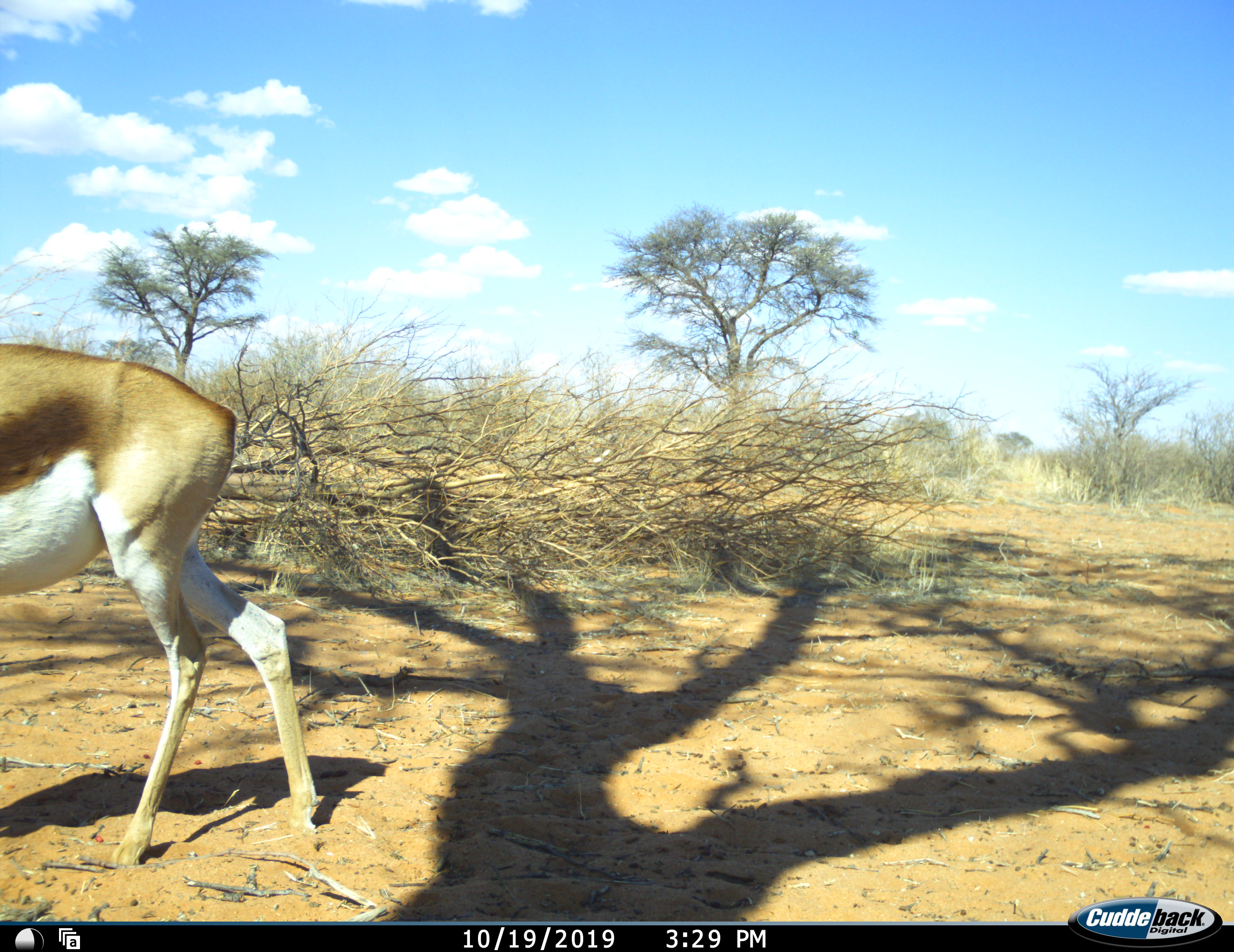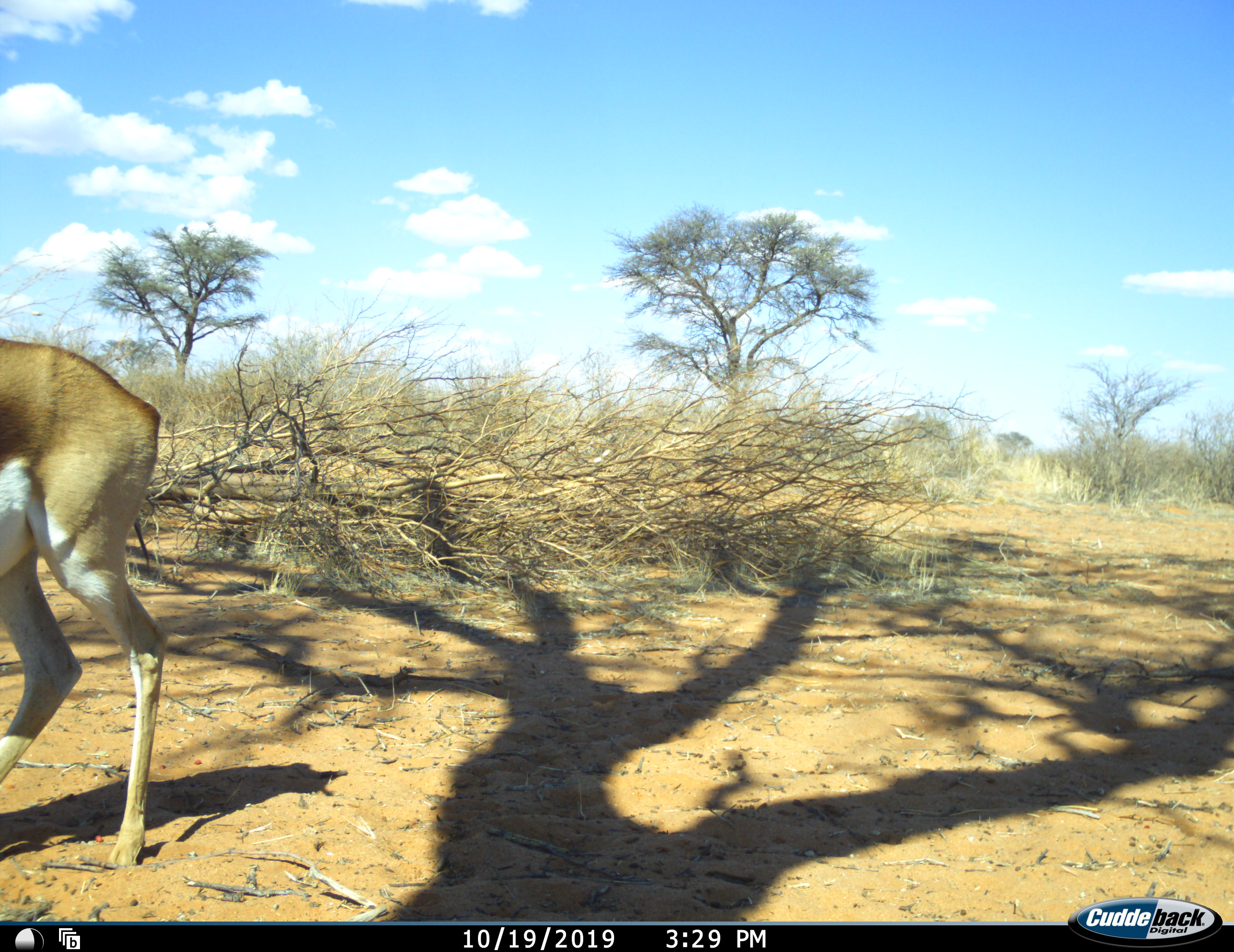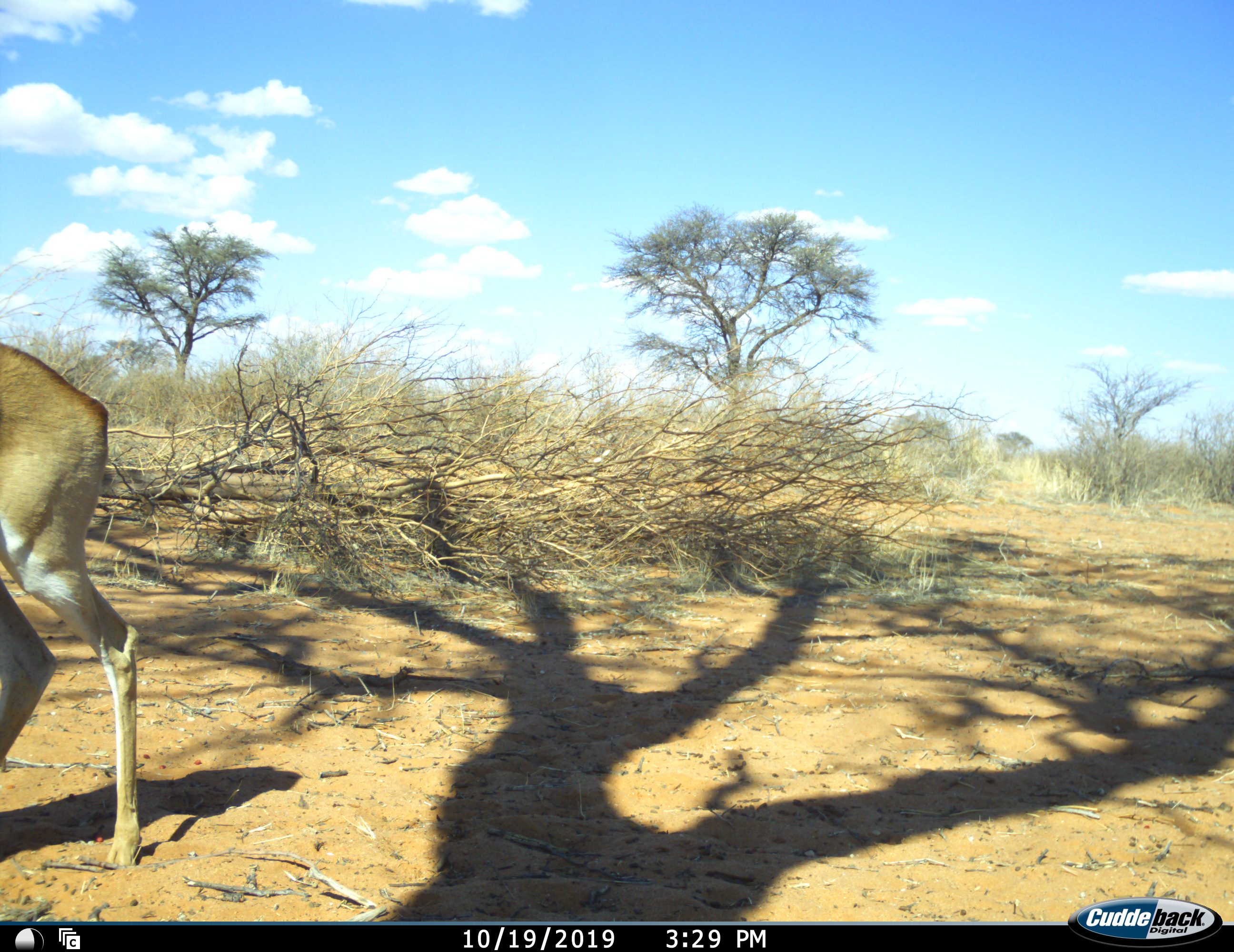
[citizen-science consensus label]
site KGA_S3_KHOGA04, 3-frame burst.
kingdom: Animalia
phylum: Chordata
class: Mammalia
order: Artiodactyla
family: Bovidae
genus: Antidorcas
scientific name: Antidorcas marsupialis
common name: springbok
Springbok (Antidorcas marsupialis), count 1. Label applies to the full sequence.